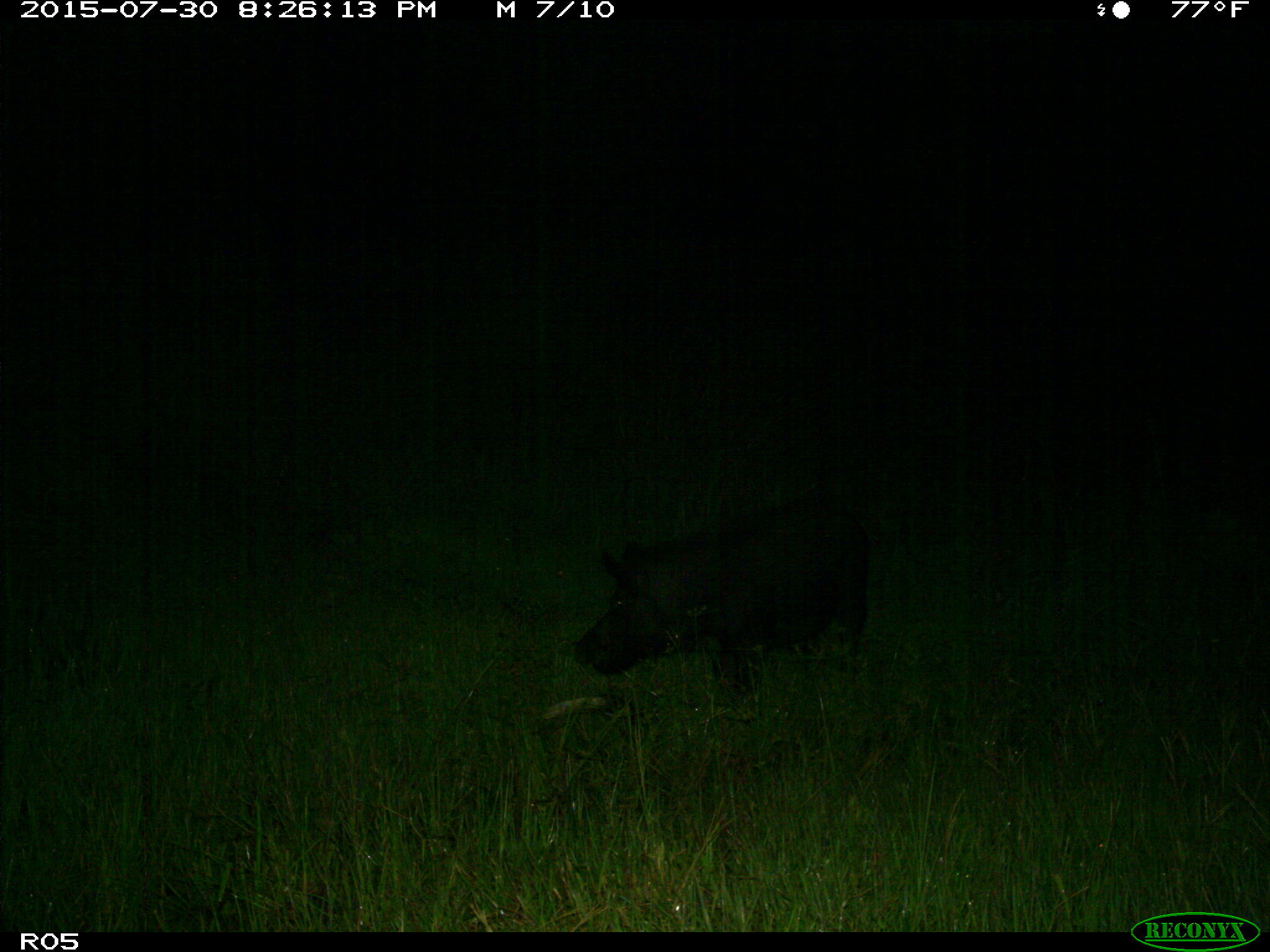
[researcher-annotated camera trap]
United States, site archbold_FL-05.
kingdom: Animalia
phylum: Chordata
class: Mammalia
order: Artiodactyla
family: Suidae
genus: Sus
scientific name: Sus scrofa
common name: wild boar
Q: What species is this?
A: Sus scrofa (wild boar).